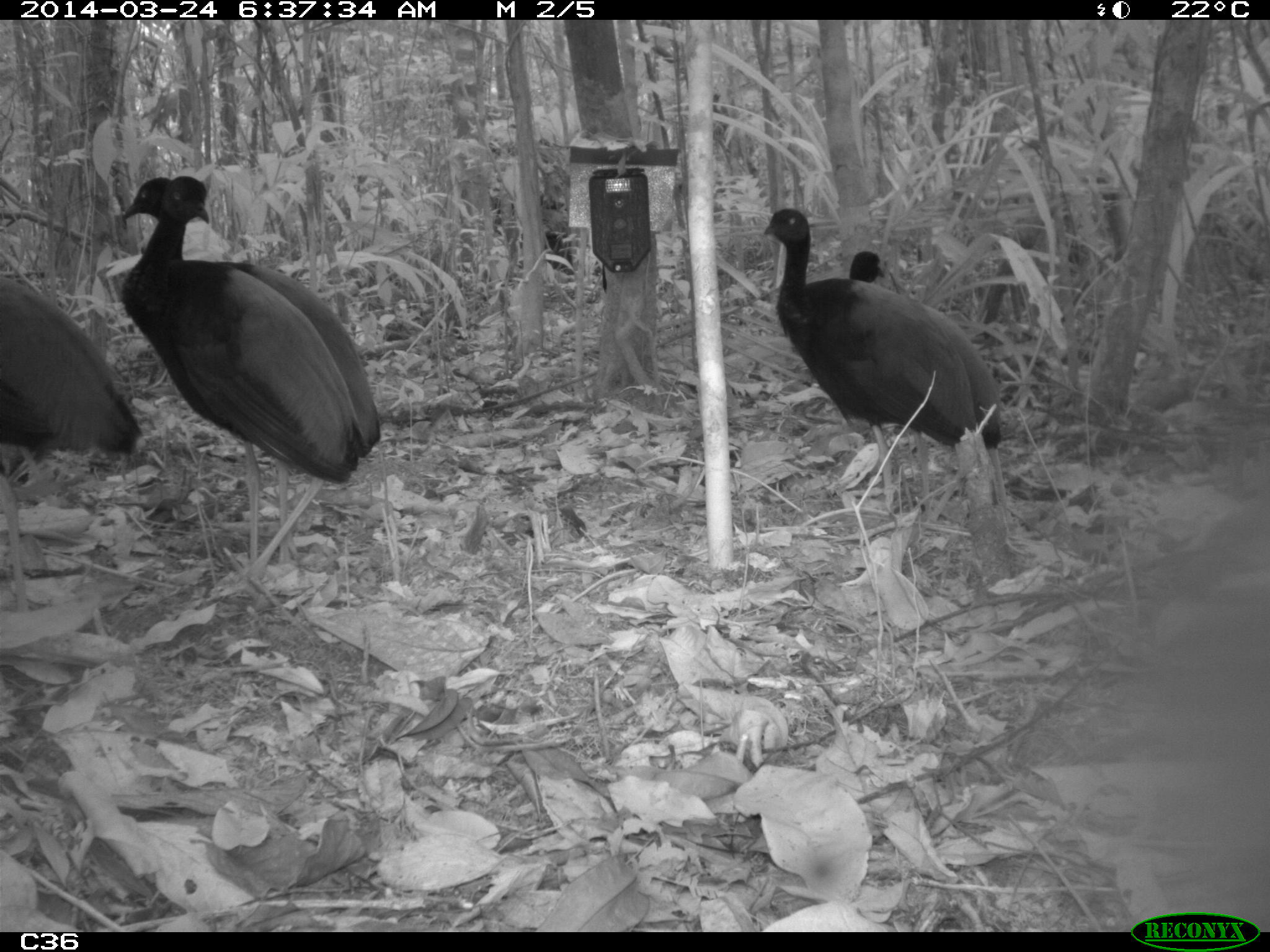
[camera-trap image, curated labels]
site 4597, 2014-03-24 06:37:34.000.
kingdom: Animalia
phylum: Chordata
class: Aves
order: Gruiformes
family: Psophiidae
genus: Psophia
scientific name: Psophia crepitans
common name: gray-winged trumpeter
Psophia crepitans (gray-winged trumpeter), count 9, age adult.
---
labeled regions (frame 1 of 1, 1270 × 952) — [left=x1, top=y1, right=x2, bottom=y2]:
psophia crepitans: [left=122, top=171, right=380, bottom=592]; [left=131, top=173, right=366, bottom=626]; [left=757, top=205, right=977, bottom=539]; [left=0, top=273, right=139, bottom=621]; [left=848, top=250, right=1003, bottom=519]